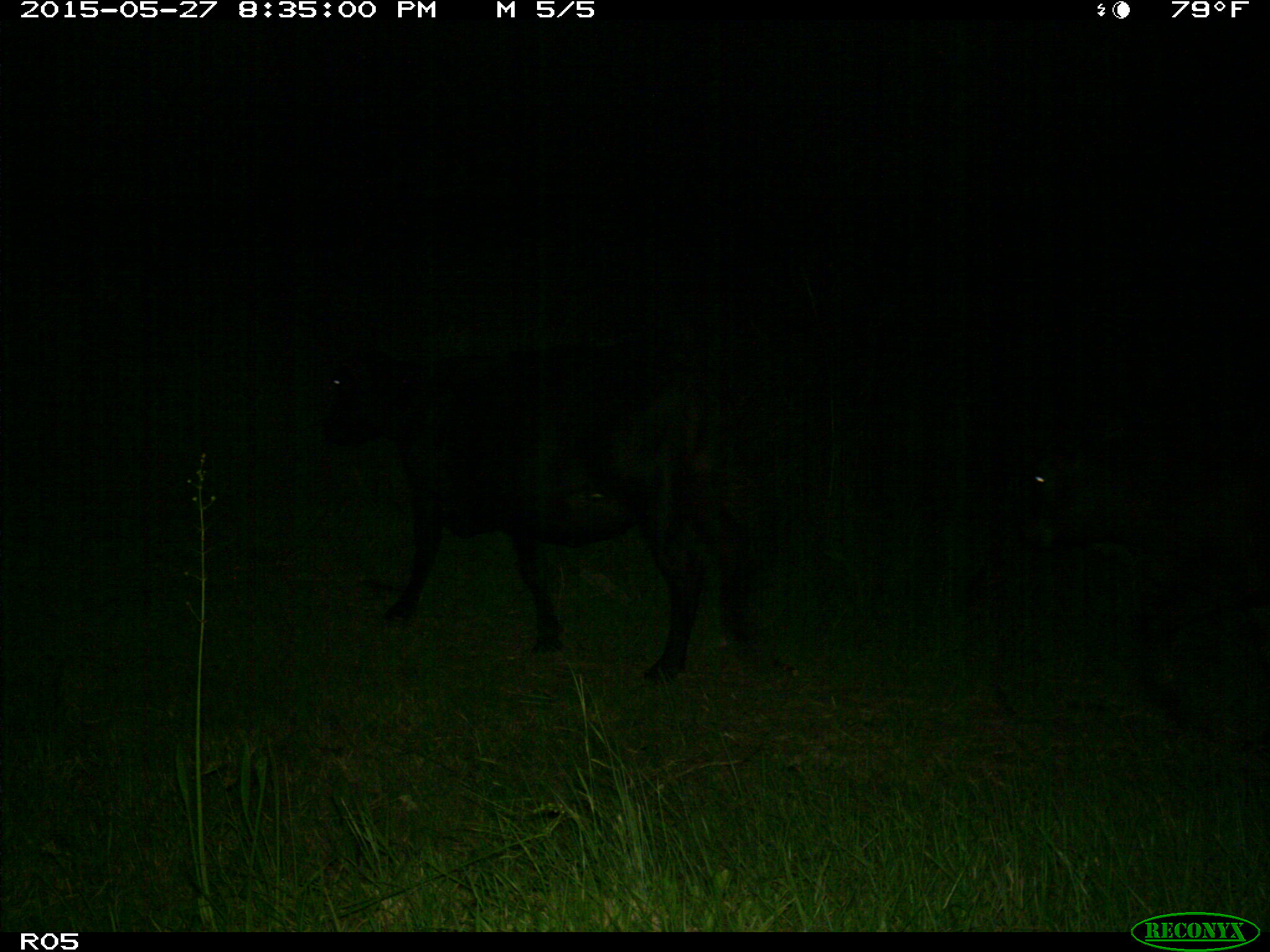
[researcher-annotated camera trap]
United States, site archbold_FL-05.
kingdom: Animalia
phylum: Chordata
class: Mammalia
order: Artiodactyla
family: Bovidae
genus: Bos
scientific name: Bos taurus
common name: domestic cow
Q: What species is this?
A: Bos taurus (domestic cow).